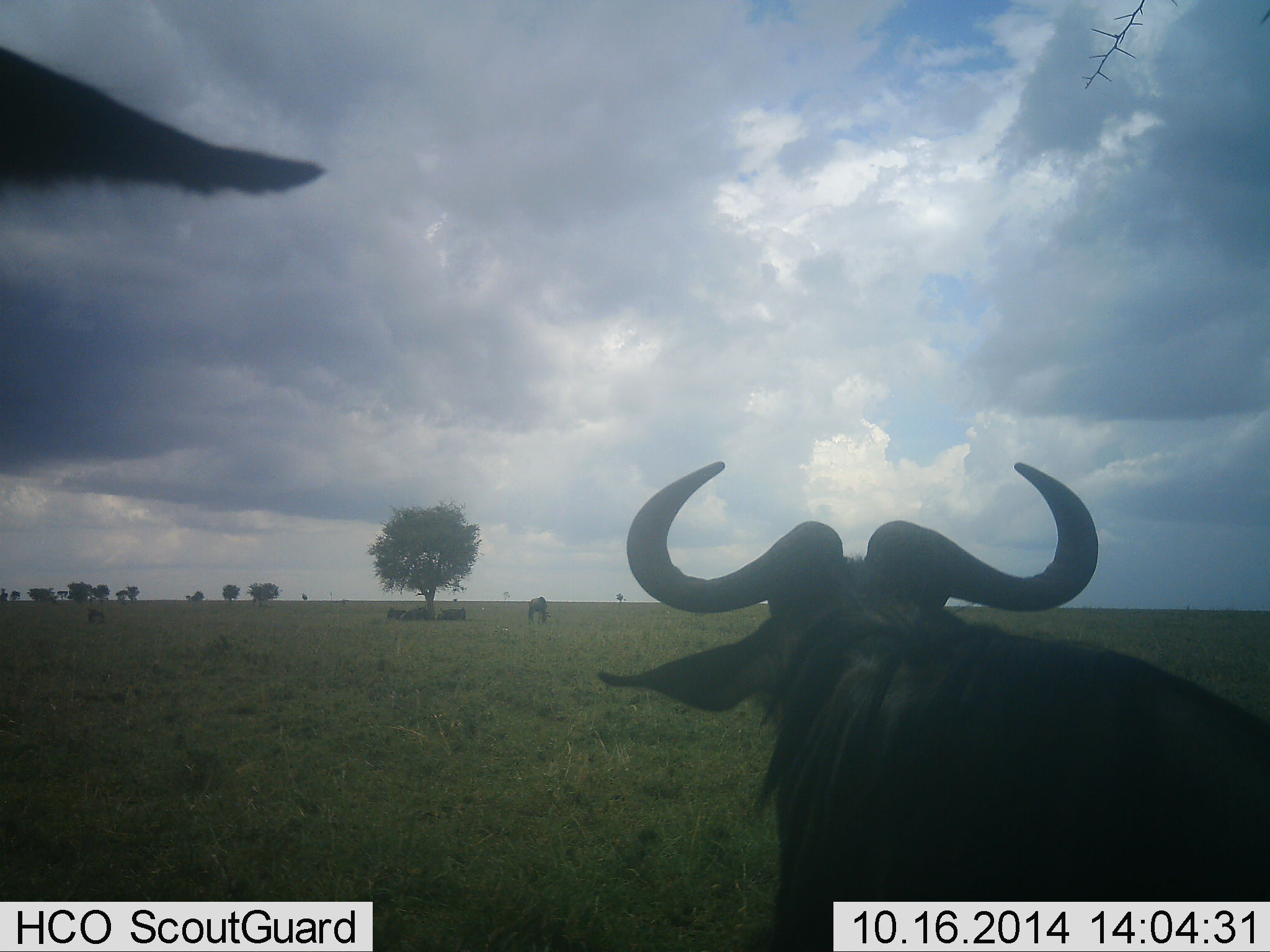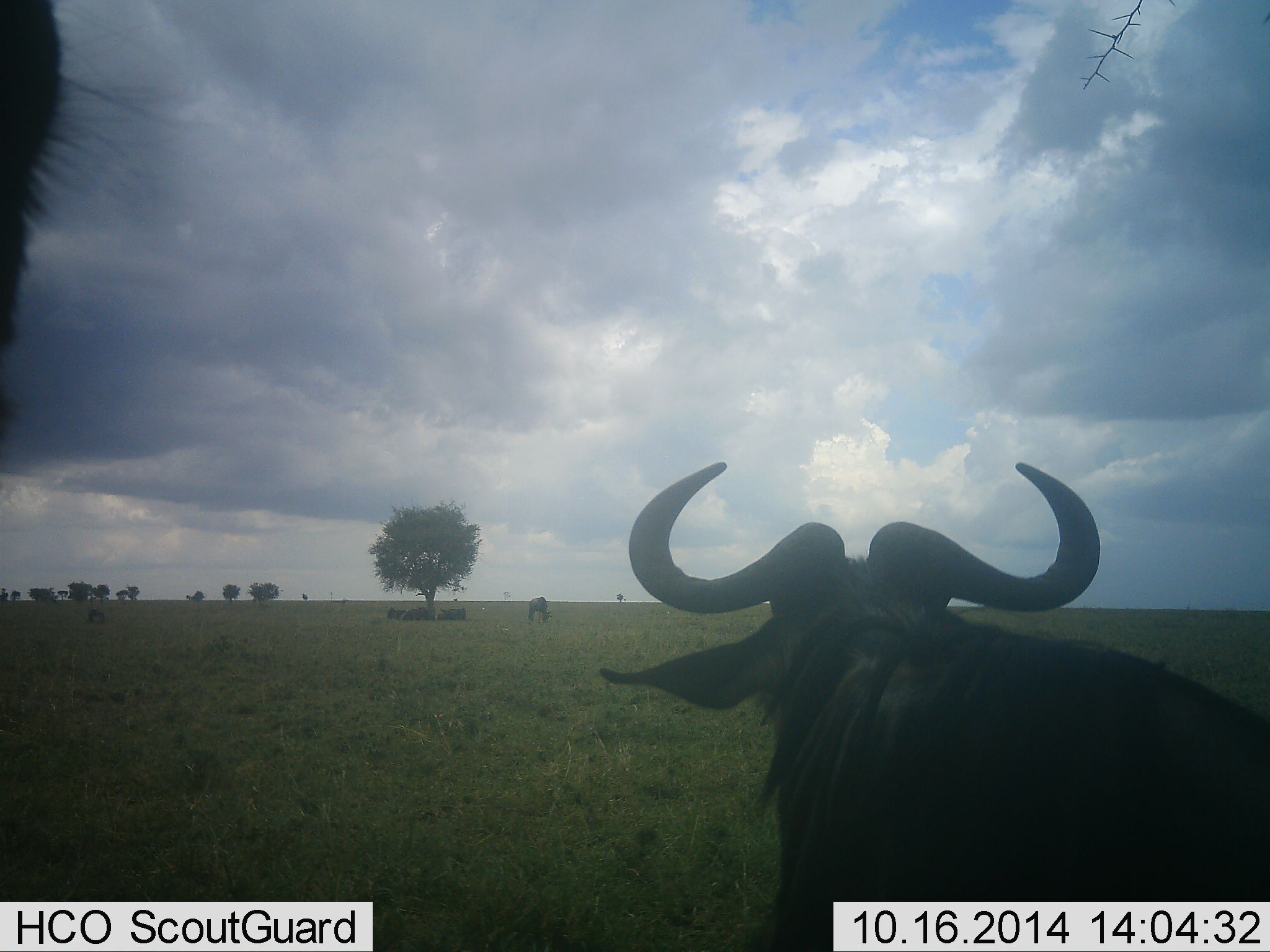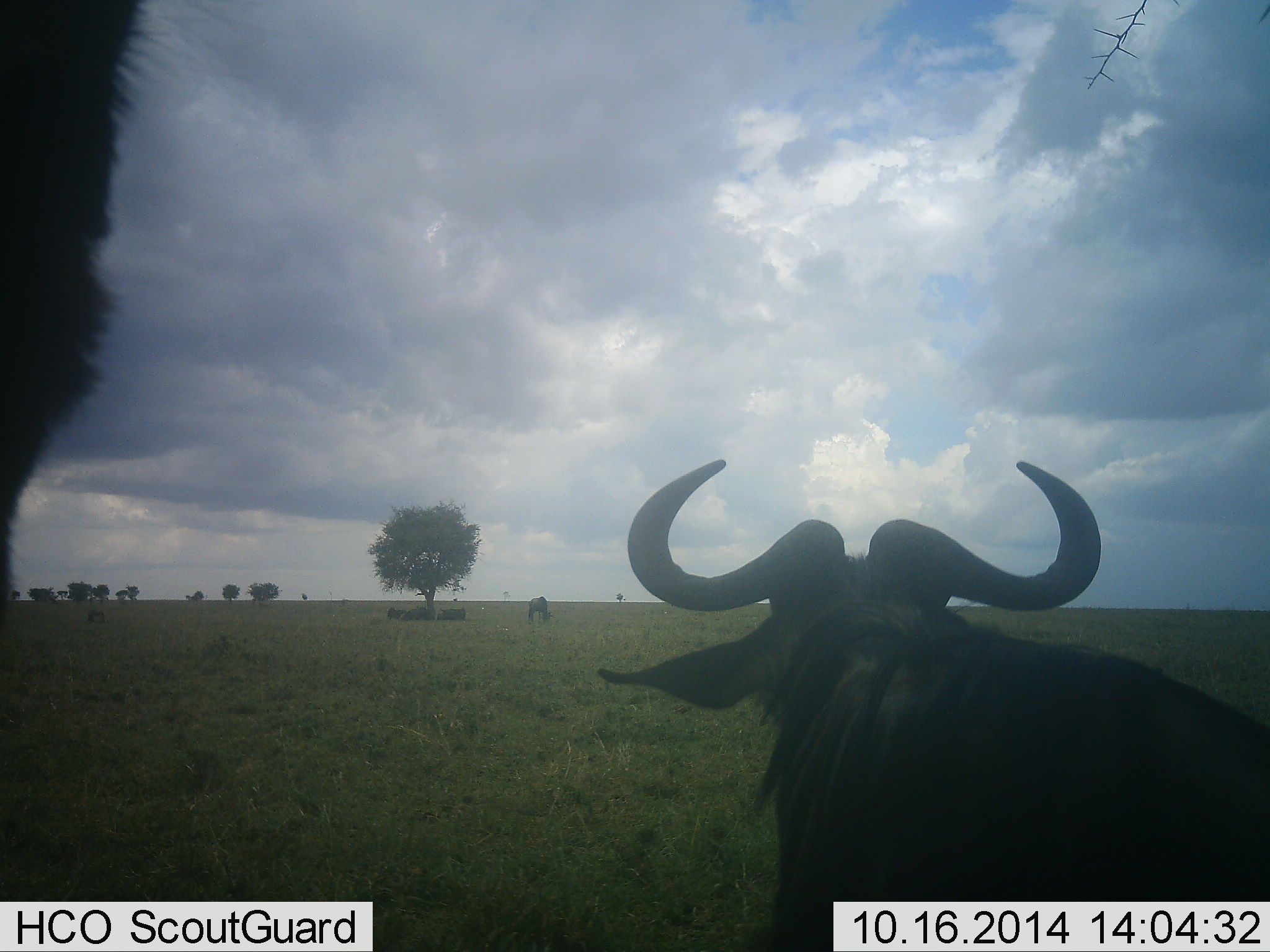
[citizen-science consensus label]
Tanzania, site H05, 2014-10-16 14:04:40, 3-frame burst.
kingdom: Animalia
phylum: Chordata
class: Mammalia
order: Artiodactyla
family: Bovidae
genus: Connochaetes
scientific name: Connochaetes taurinus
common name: blue wildebeest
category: wildebeest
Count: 6.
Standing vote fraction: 92%.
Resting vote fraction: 62%.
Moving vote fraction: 8%.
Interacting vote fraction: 0%.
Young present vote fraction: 0%.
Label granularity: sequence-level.